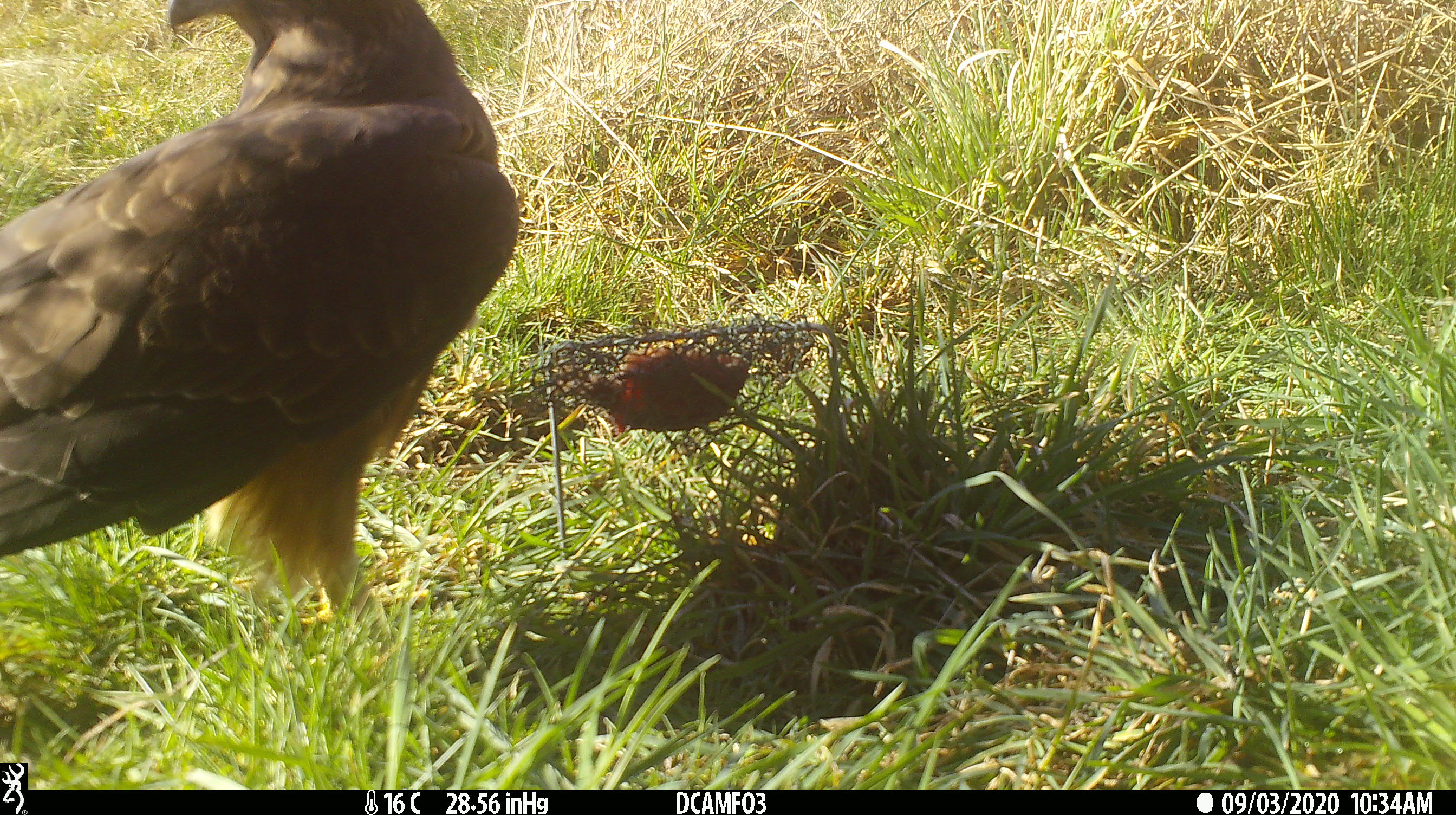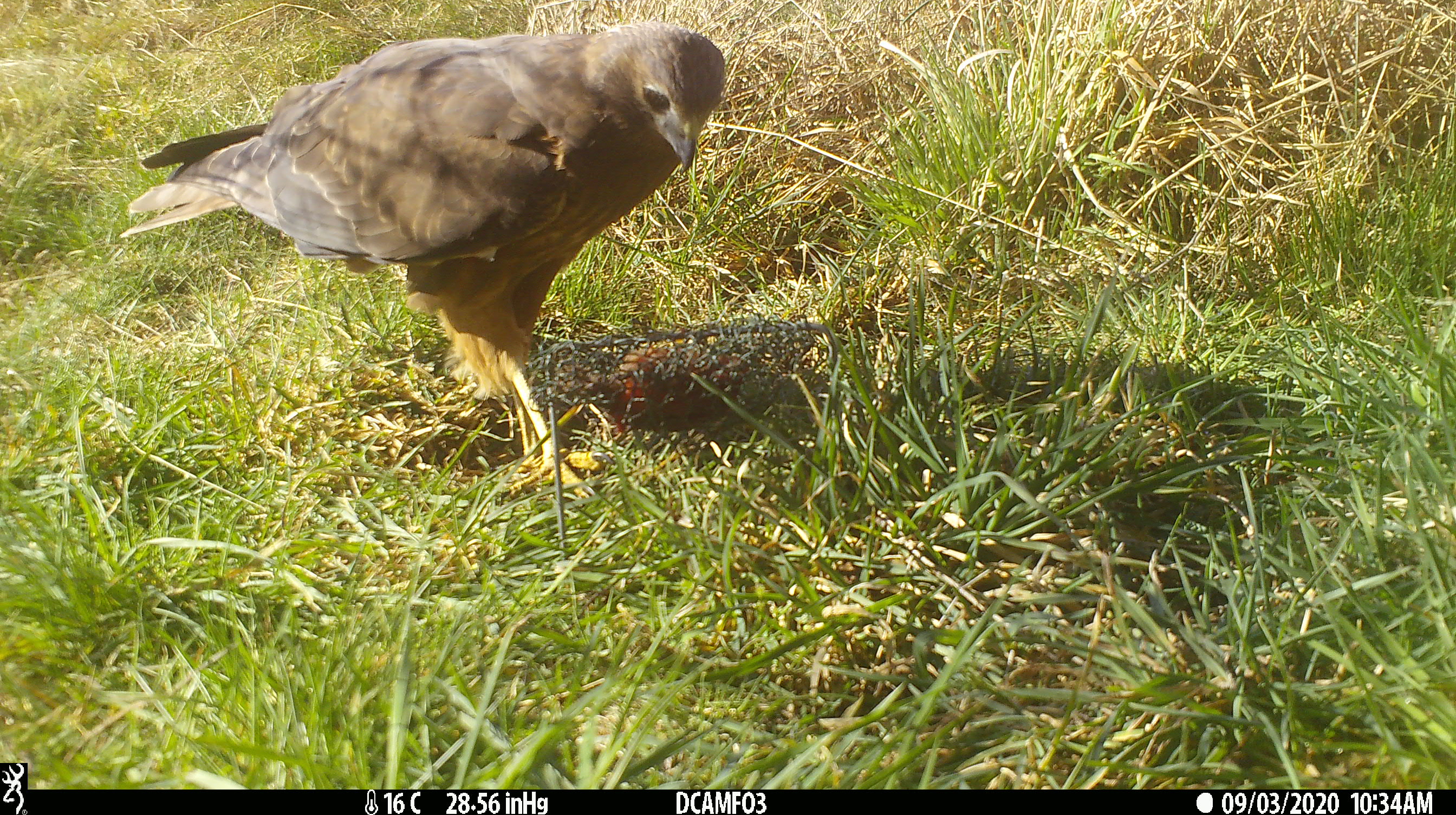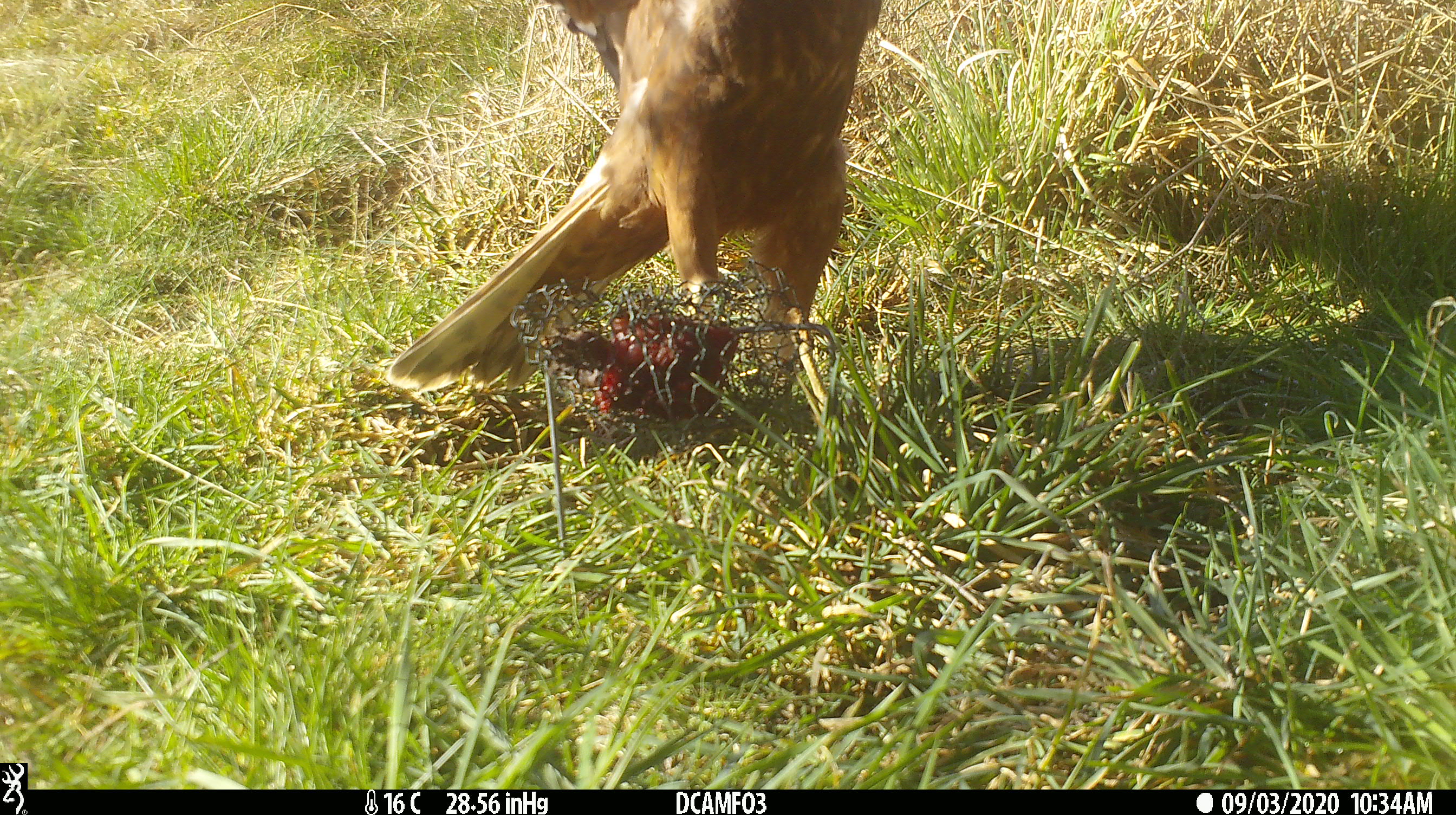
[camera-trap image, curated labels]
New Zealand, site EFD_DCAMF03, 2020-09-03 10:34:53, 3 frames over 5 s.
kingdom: Animalia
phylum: Chordata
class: Aves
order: Accipitriformes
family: Accipitridae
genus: Circus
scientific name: Circus approximans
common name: swamp harrier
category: harrier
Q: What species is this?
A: Harrier (swamp harrier) (Circus approximans).